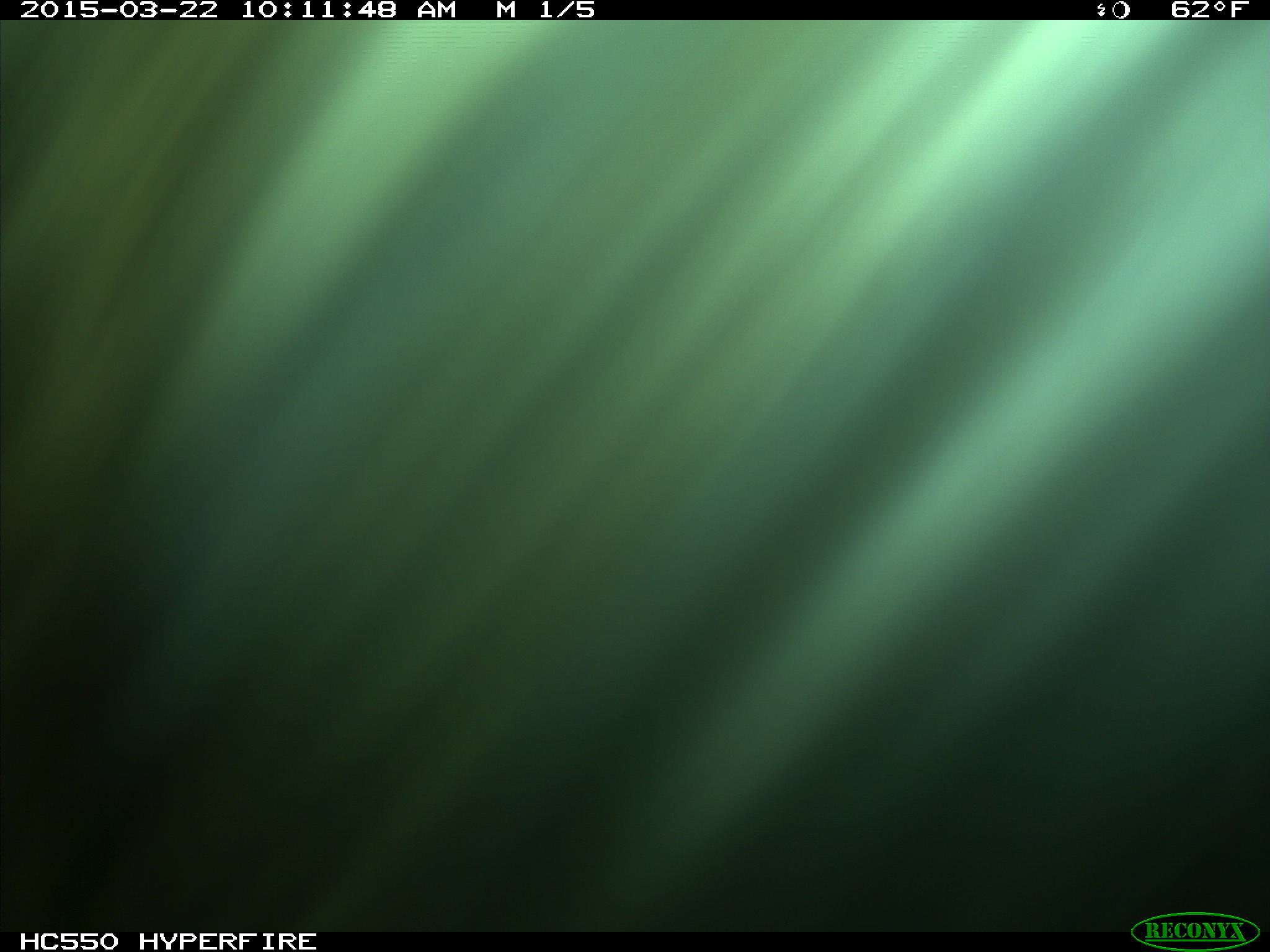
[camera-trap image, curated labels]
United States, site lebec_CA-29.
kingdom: Animalia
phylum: Chordata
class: Mammalia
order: Artiodactyla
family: Bovidae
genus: Bos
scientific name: Bos taurus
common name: domestic cow